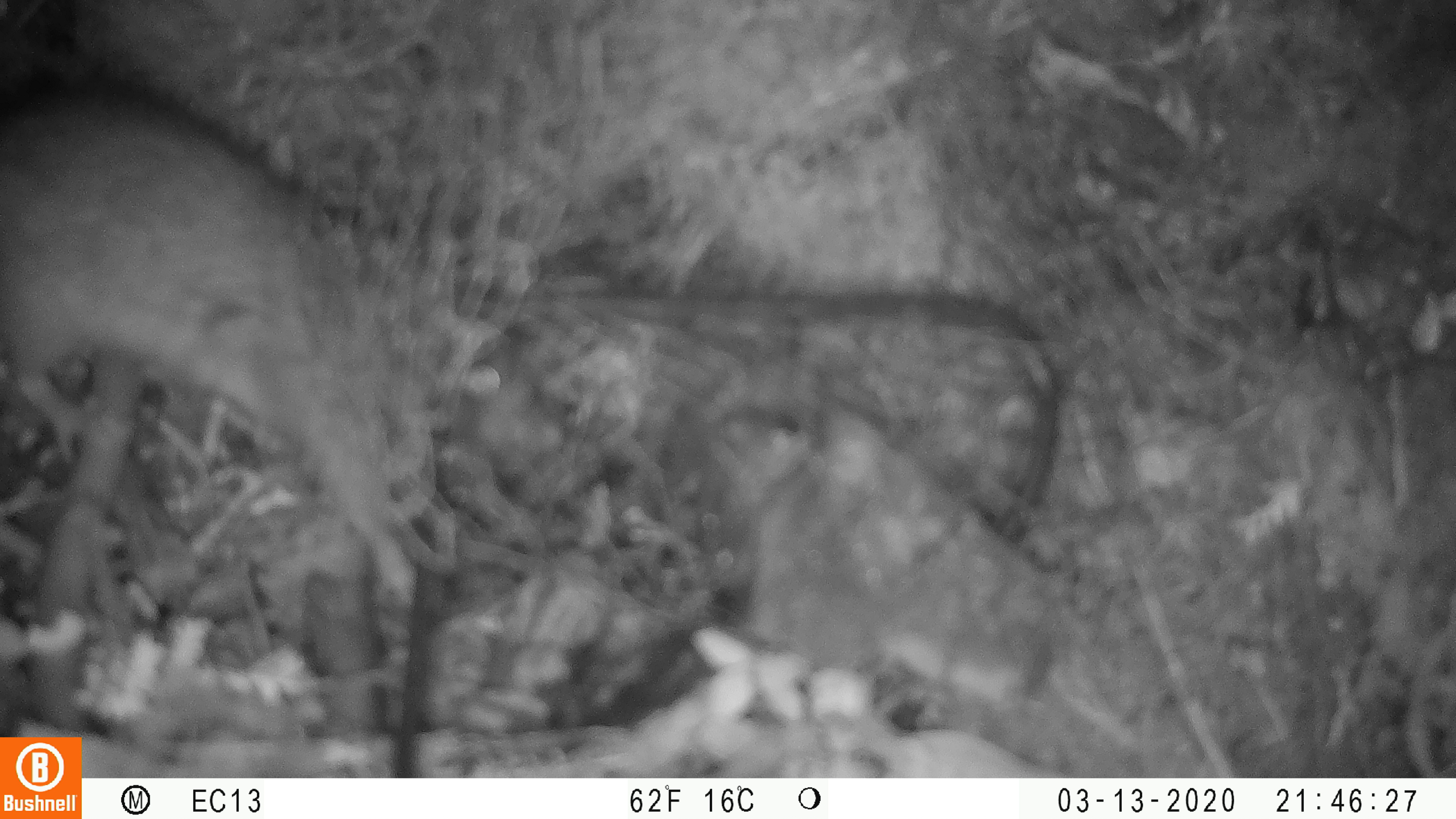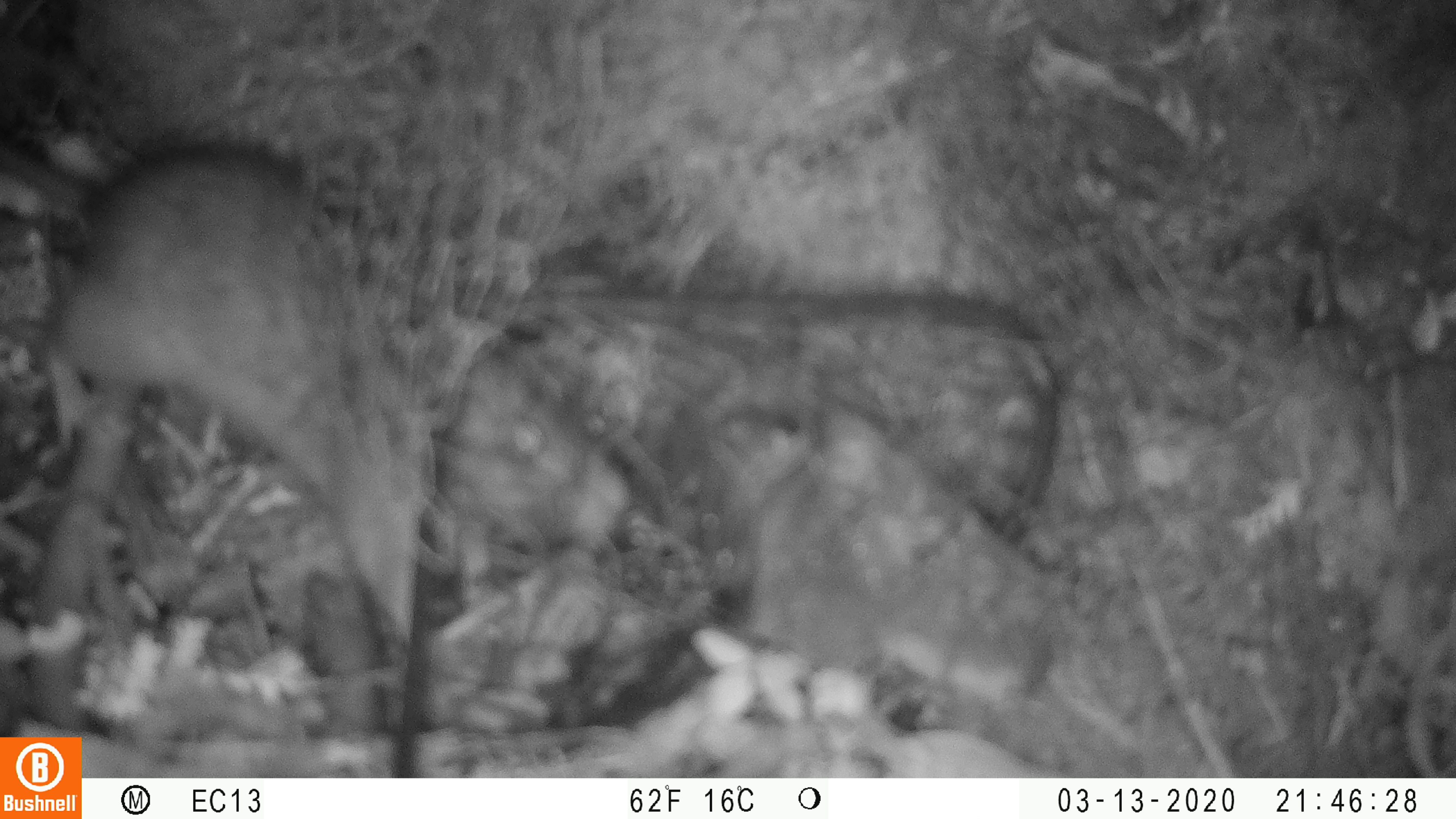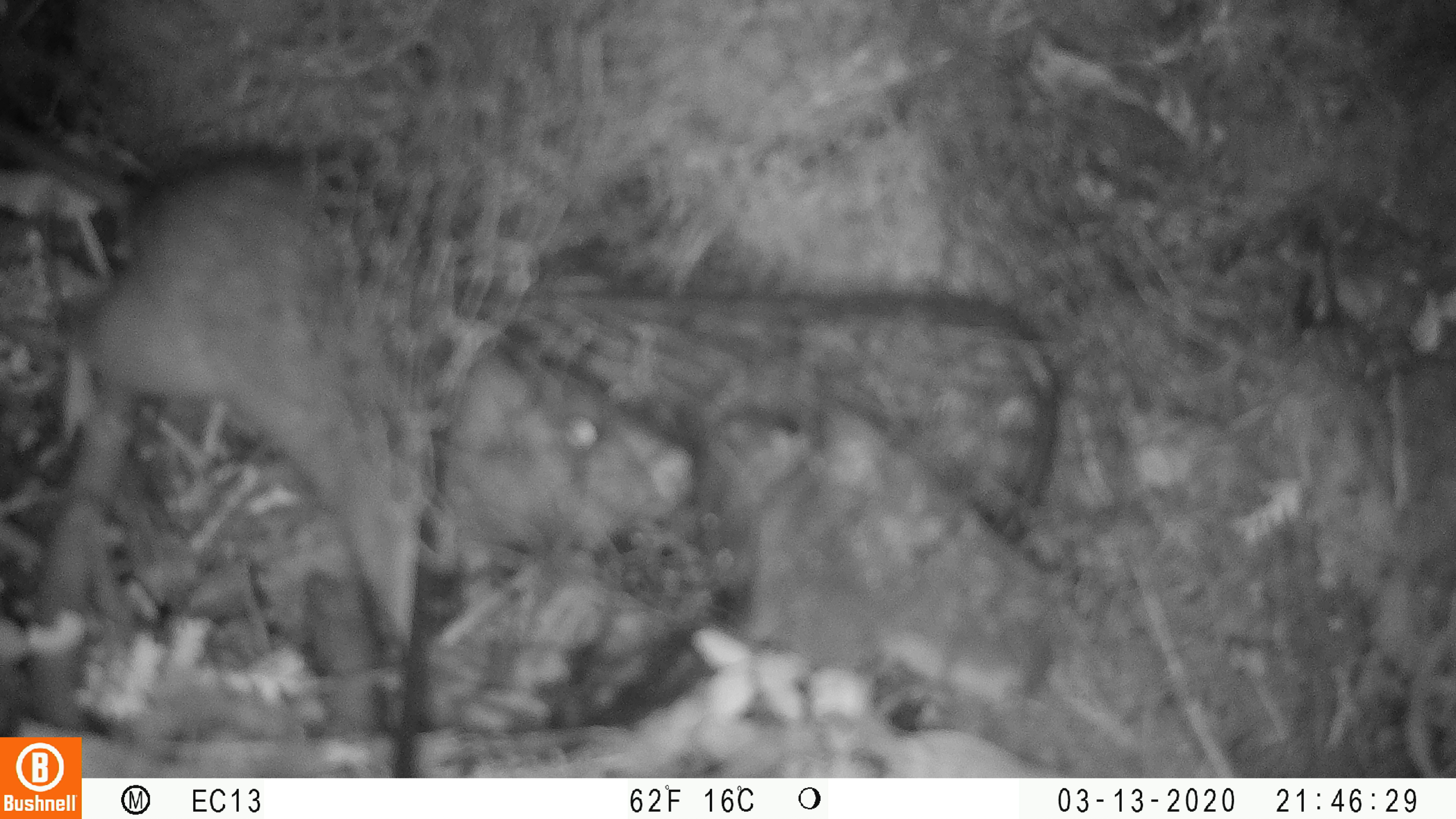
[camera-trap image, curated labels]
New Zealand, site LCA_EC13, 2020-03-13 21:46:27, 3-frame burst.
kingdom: Animalia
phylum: Chordata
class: Mammalia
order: Rodentia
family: Muridae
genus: Rattus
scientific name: Rattus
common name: rat